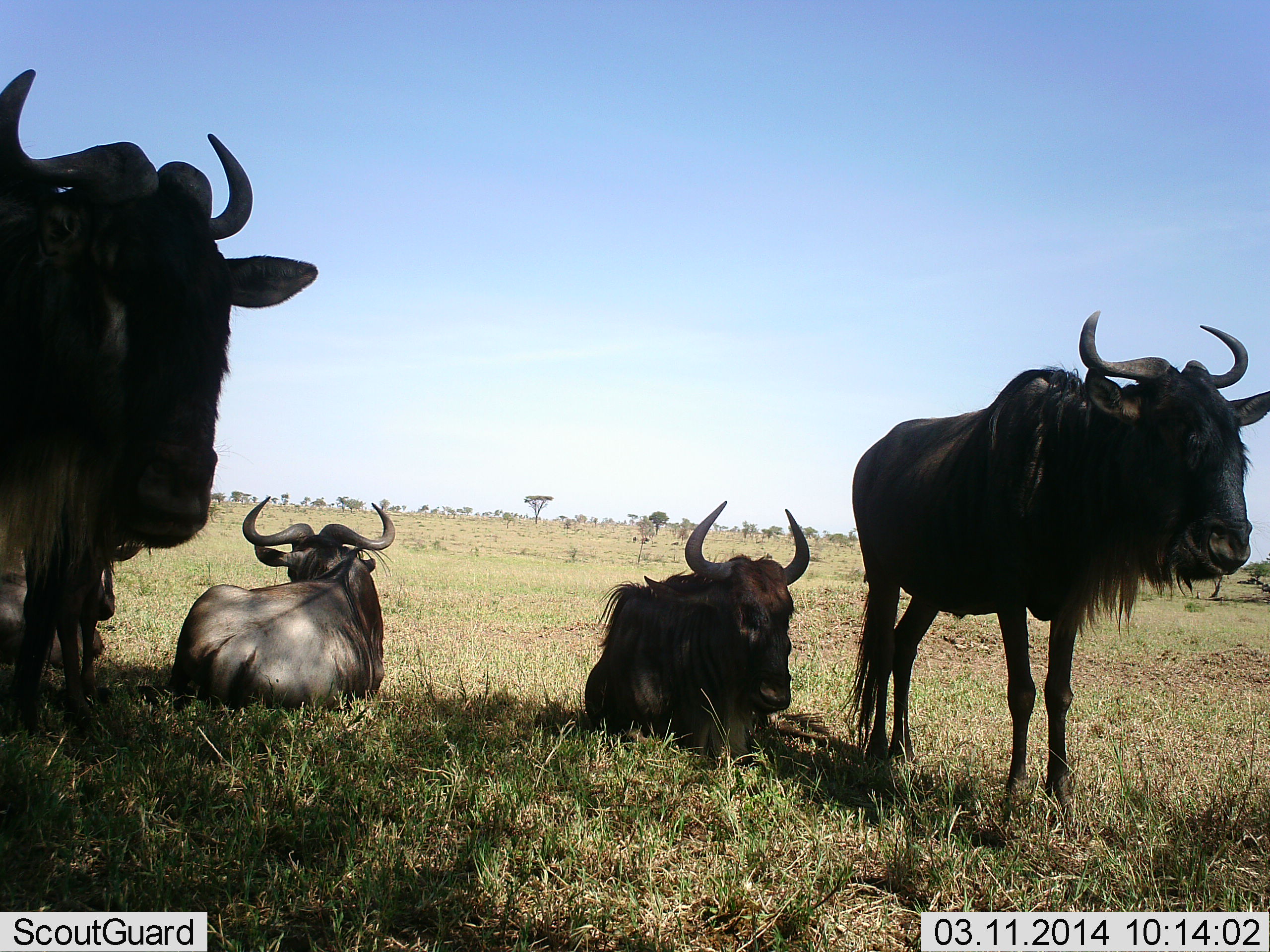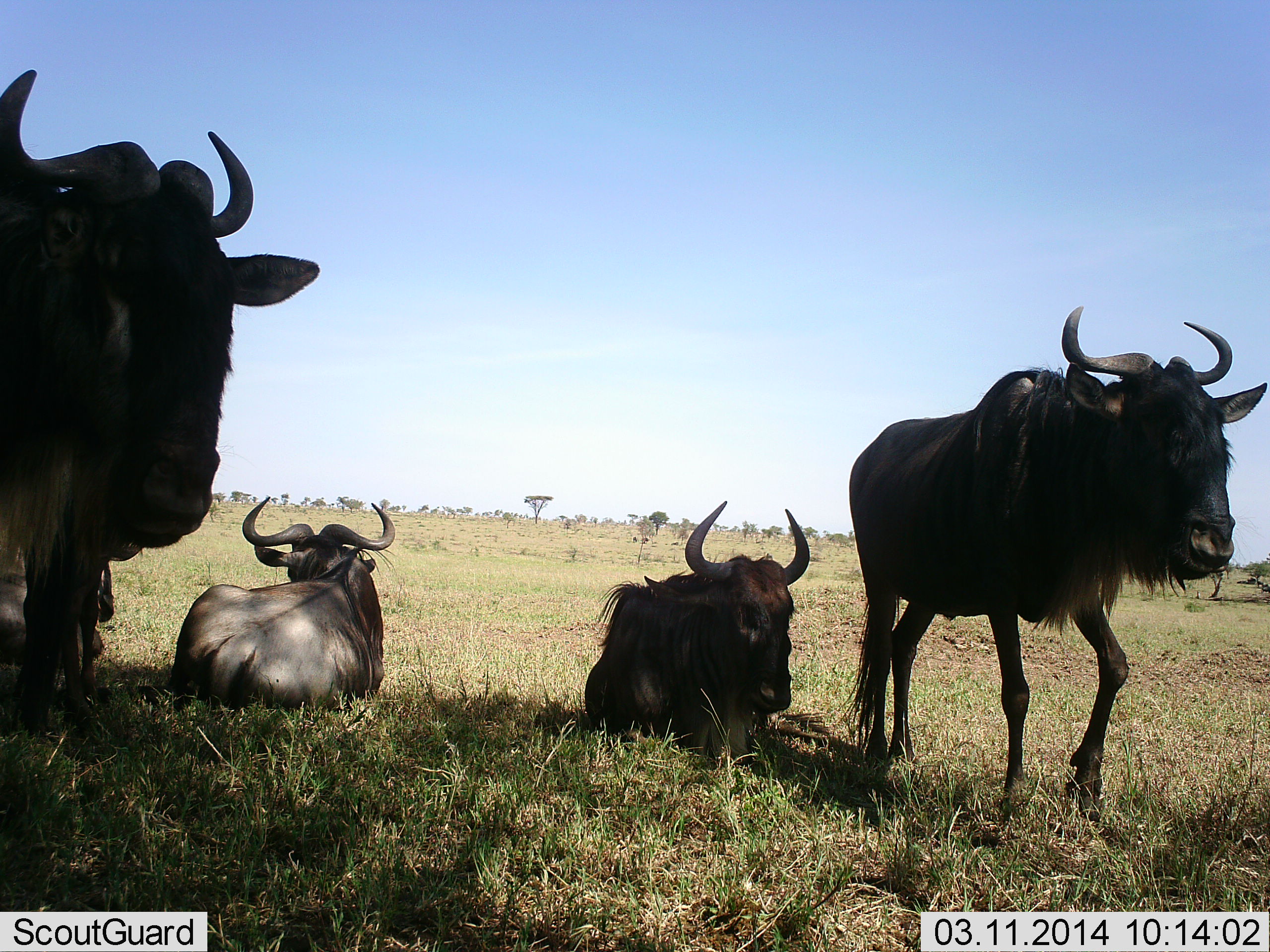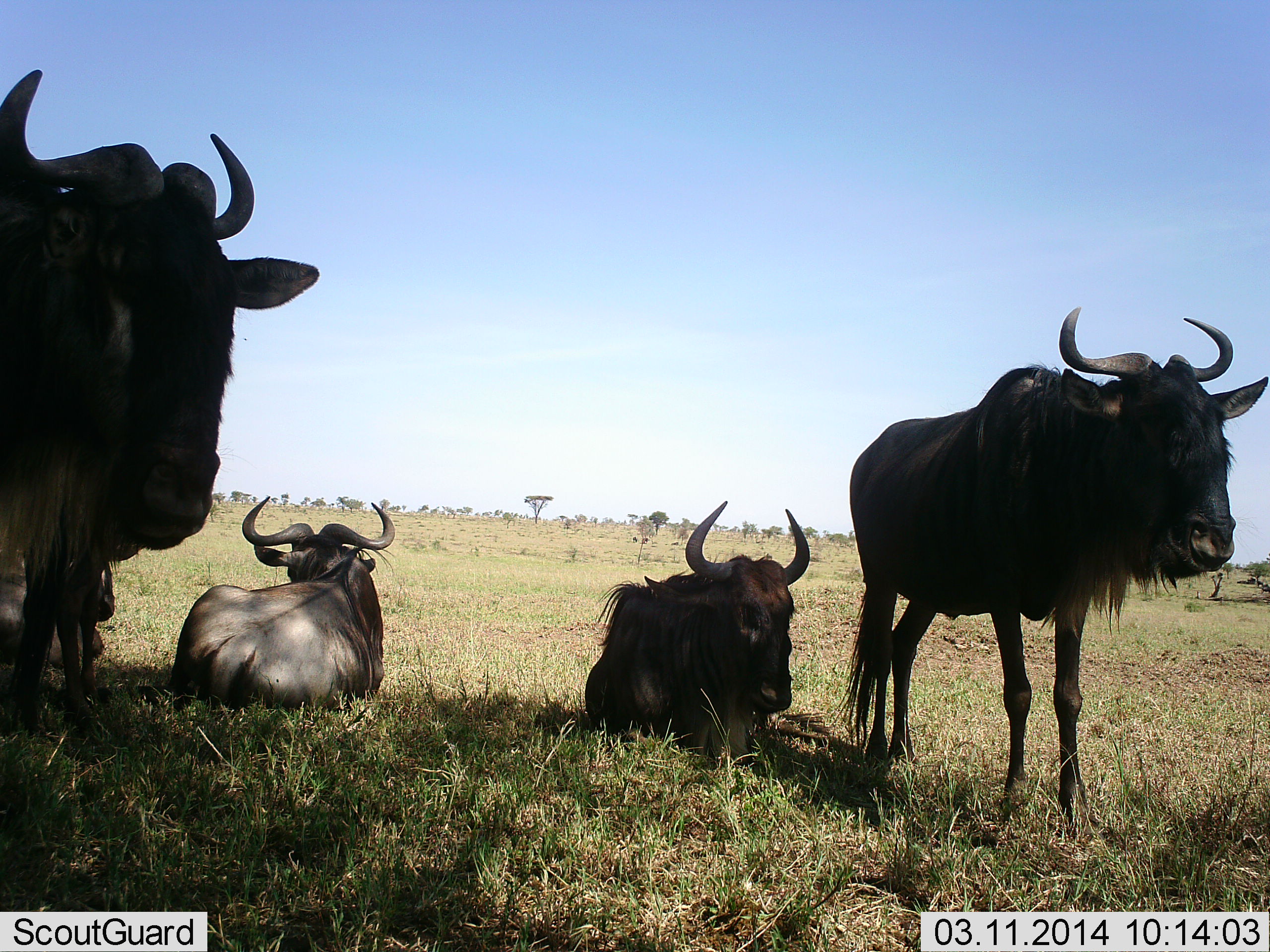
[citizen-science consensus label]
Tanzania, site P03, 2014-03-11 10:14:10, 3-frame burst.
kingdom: Animalia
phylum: Chordata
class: Mammalia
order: Artiodactyla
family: Bovidae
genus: Connochaetes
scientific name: Connochaetes taurinus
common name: blue wildebeest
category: wildebeest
Wildebeest (blue wildebeest) (Connochaetes taurinus), count 4. Behavior (volunteer vote fractions): standing 76%, resting 98%, moving 20%, interacting 3%. Young present (vote fraction): 0%. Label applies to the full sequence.